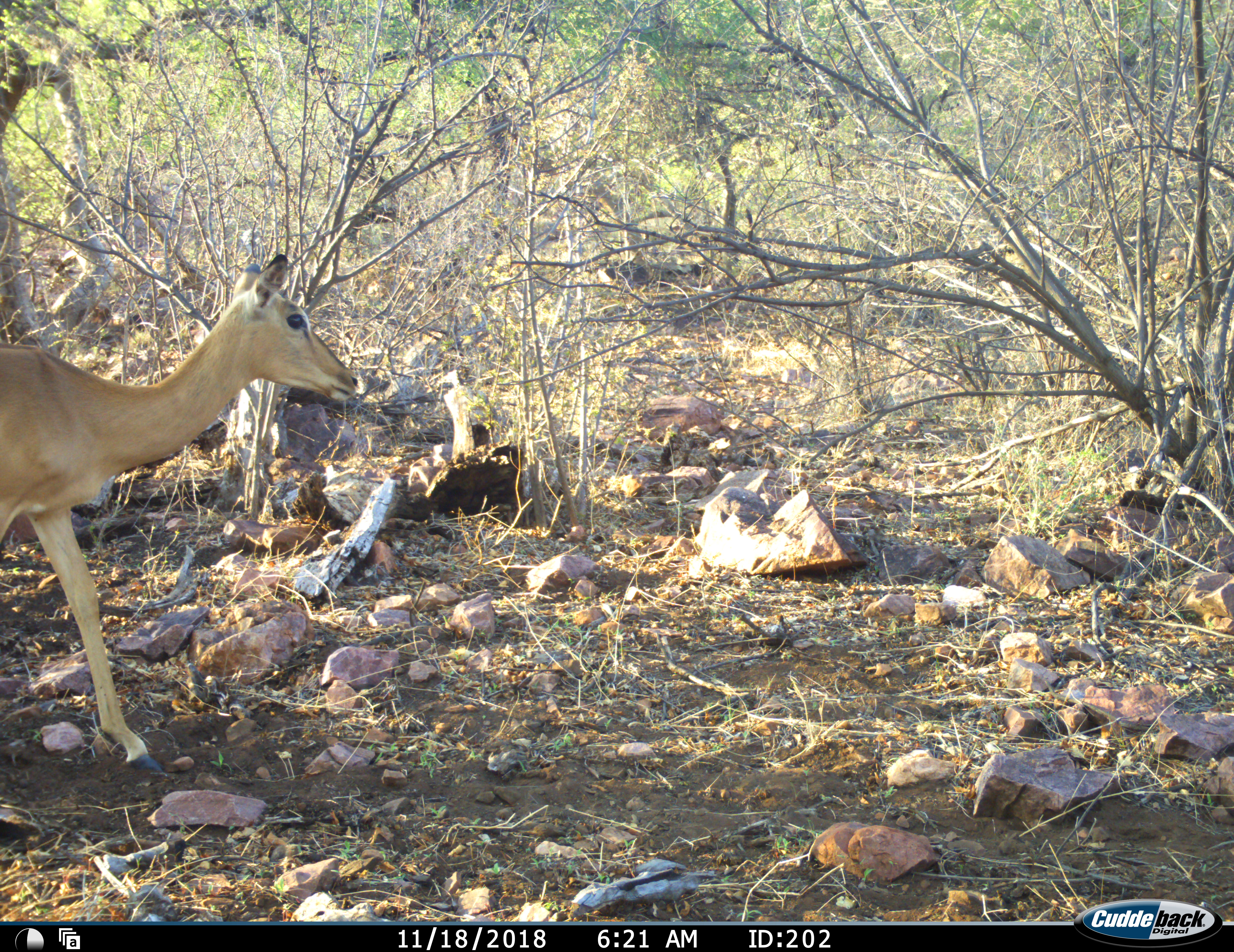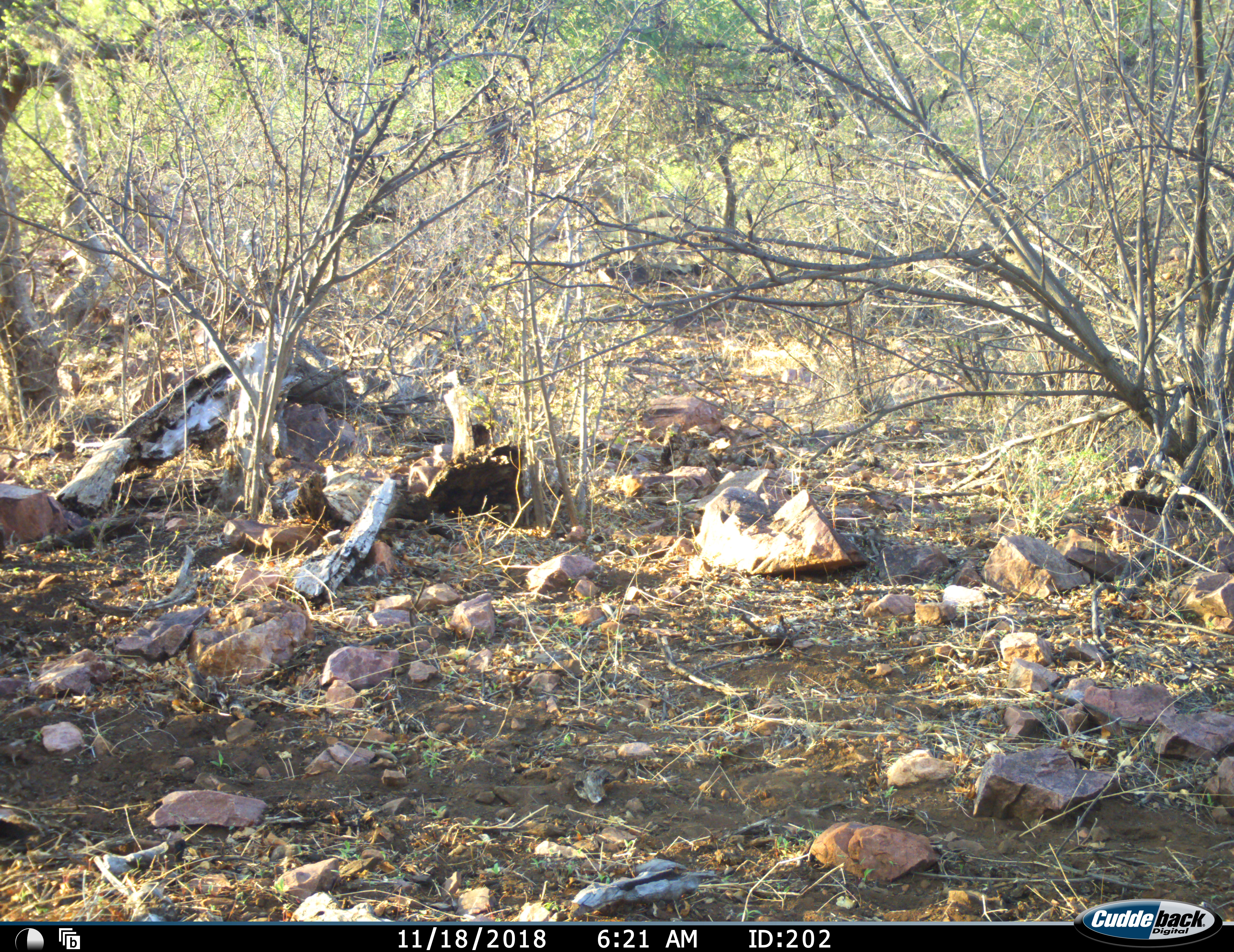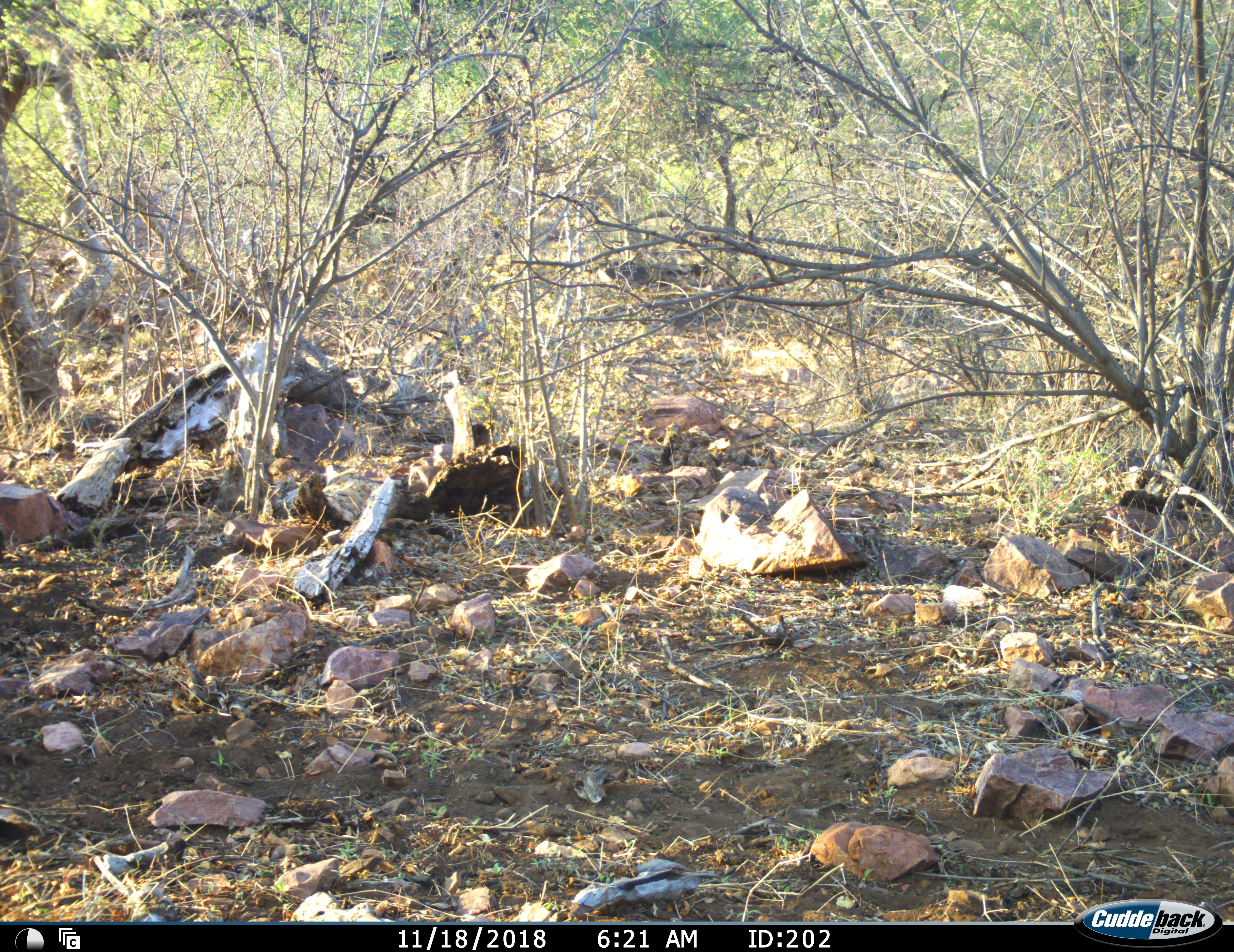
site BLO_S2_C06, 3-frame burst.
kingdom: Animalia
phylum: Chordata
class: Mammalia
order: Artiodactyla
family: Bovidae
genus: Aepyceros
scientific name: Aepyceros melampus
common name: impala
Impala (Aepyceros melampus), count 1. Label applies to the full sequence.